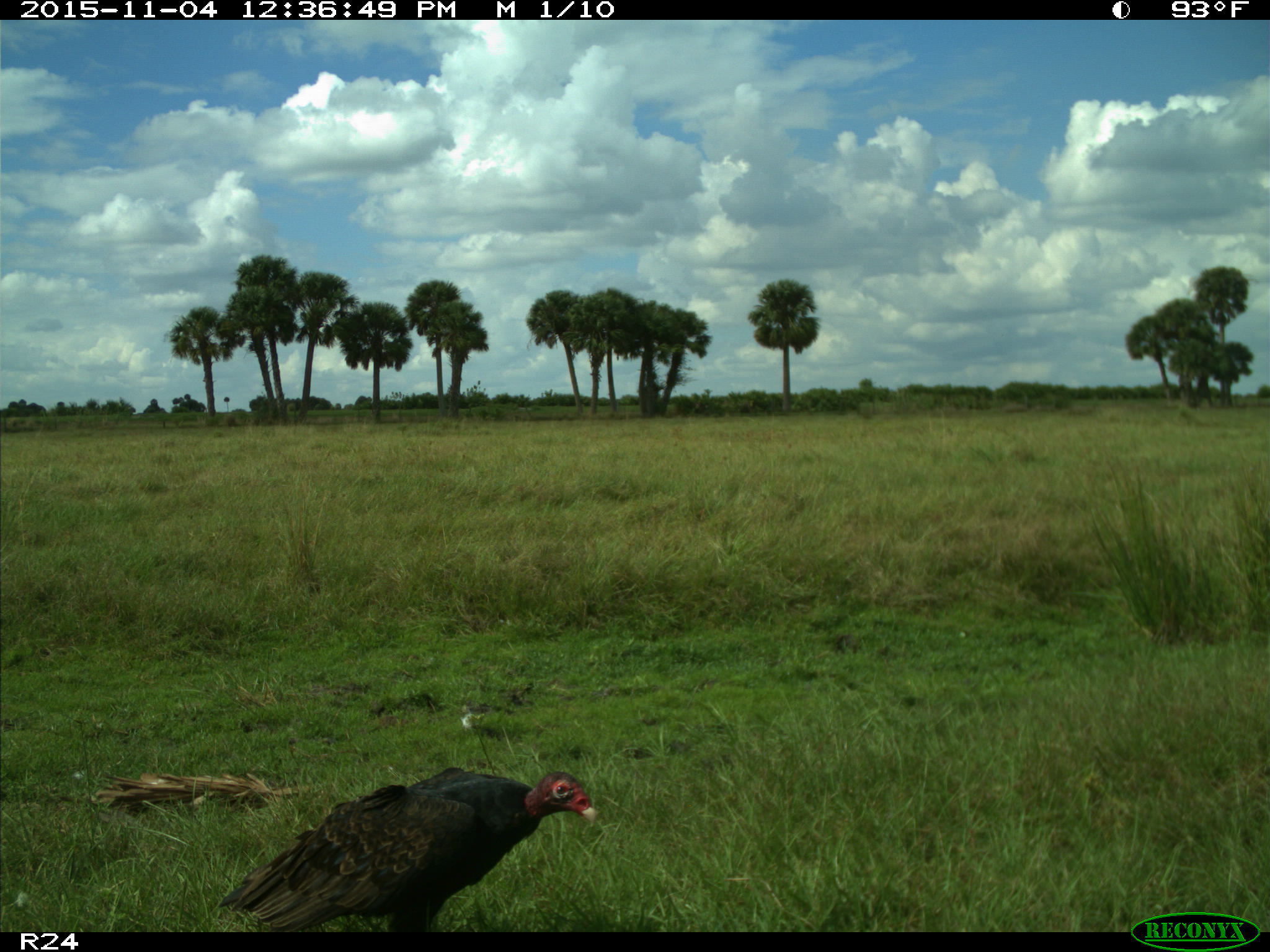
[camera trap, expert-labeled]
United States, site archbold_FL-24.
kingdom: Animalia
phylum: Chordata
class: Aves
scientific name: Aves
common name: birds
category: unidentified bird